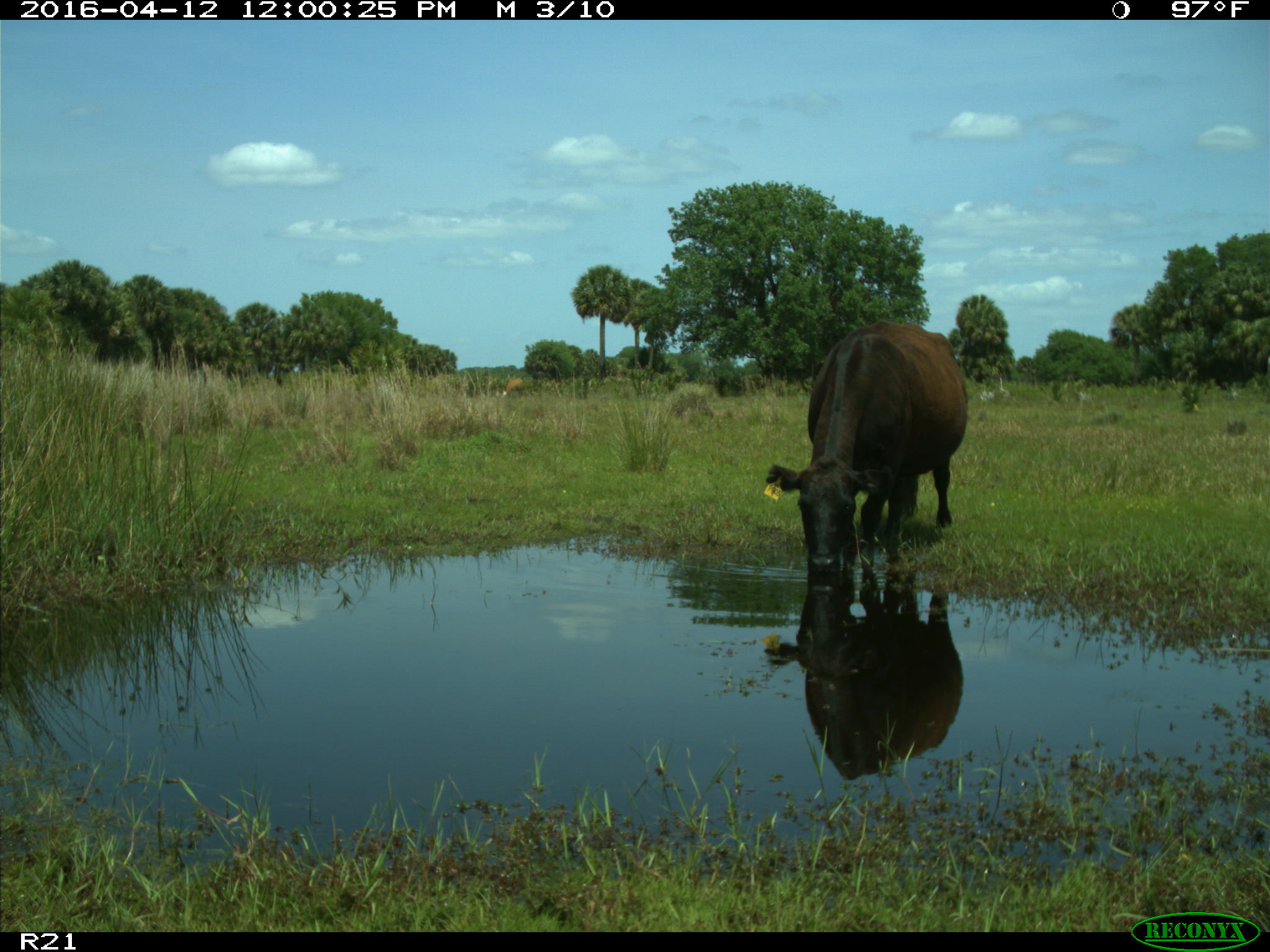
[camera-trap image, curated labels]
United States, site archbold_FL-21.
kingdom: Animalia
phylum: Chordata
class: Mammalia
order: Artiodactyla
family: Bovidae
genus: Bos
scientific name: Bos taurus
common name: domestic cow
Bos taurus (domestic cow).